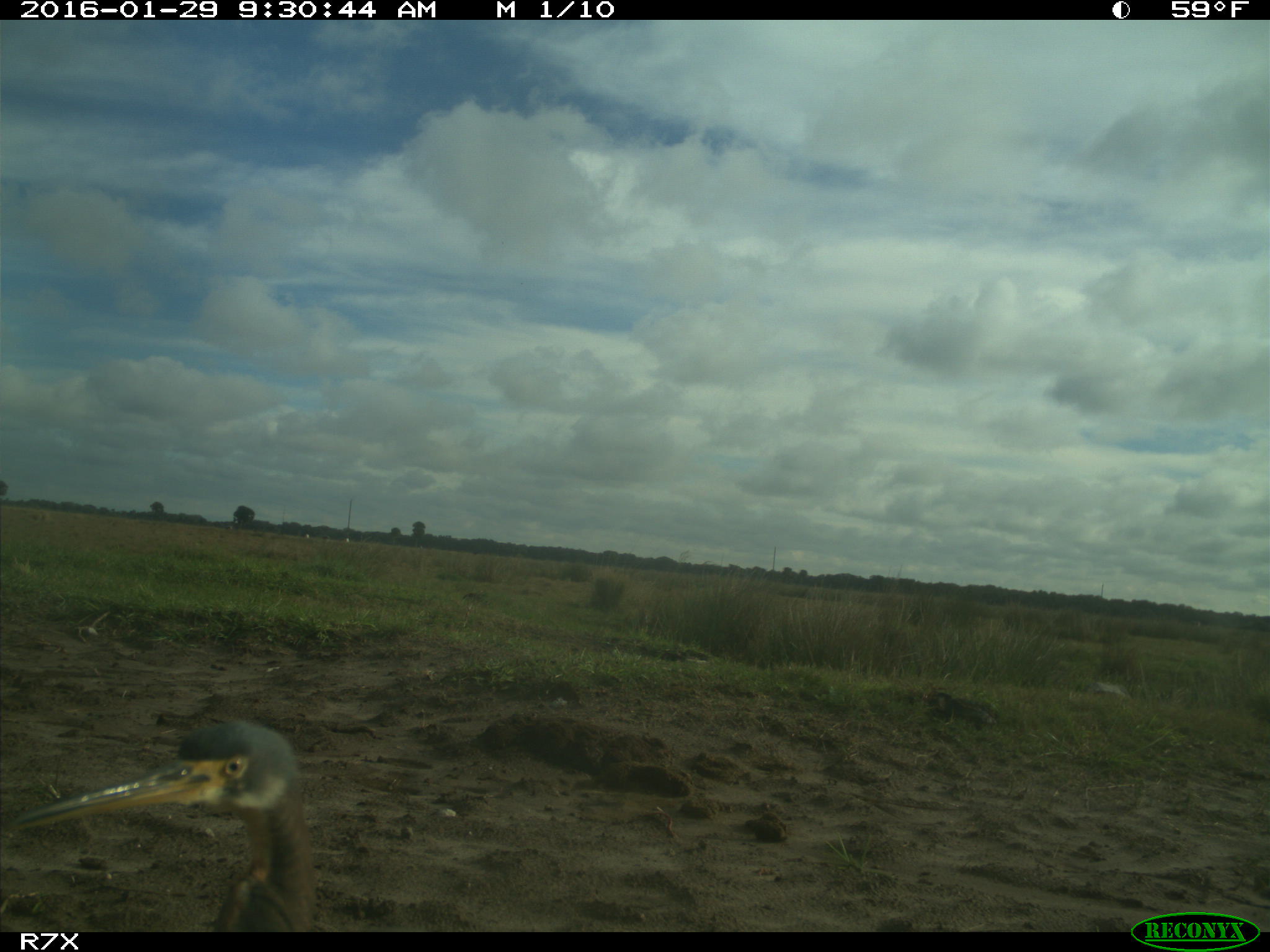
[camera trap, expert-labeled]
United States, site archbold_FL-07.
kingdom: Animalia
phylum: Chordata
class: Aves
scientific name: Aves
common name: birds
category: unidentified bird